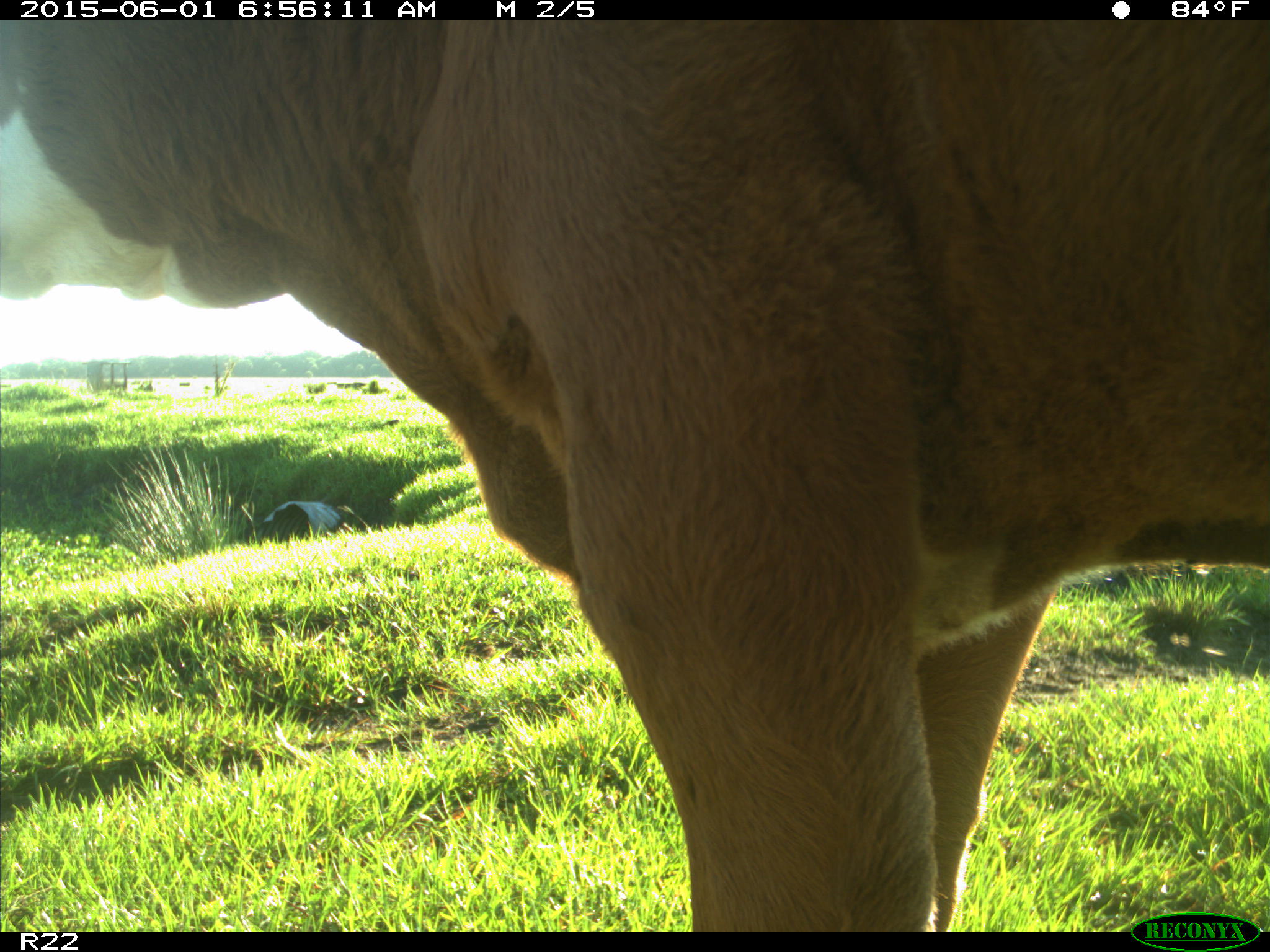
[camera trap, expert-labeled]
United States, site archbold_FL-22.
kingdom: Animalia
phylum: Chordata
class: Mammalia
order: Artiodactyla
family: Bovidae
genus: Bos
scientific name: Bos taurus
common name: domestic cow